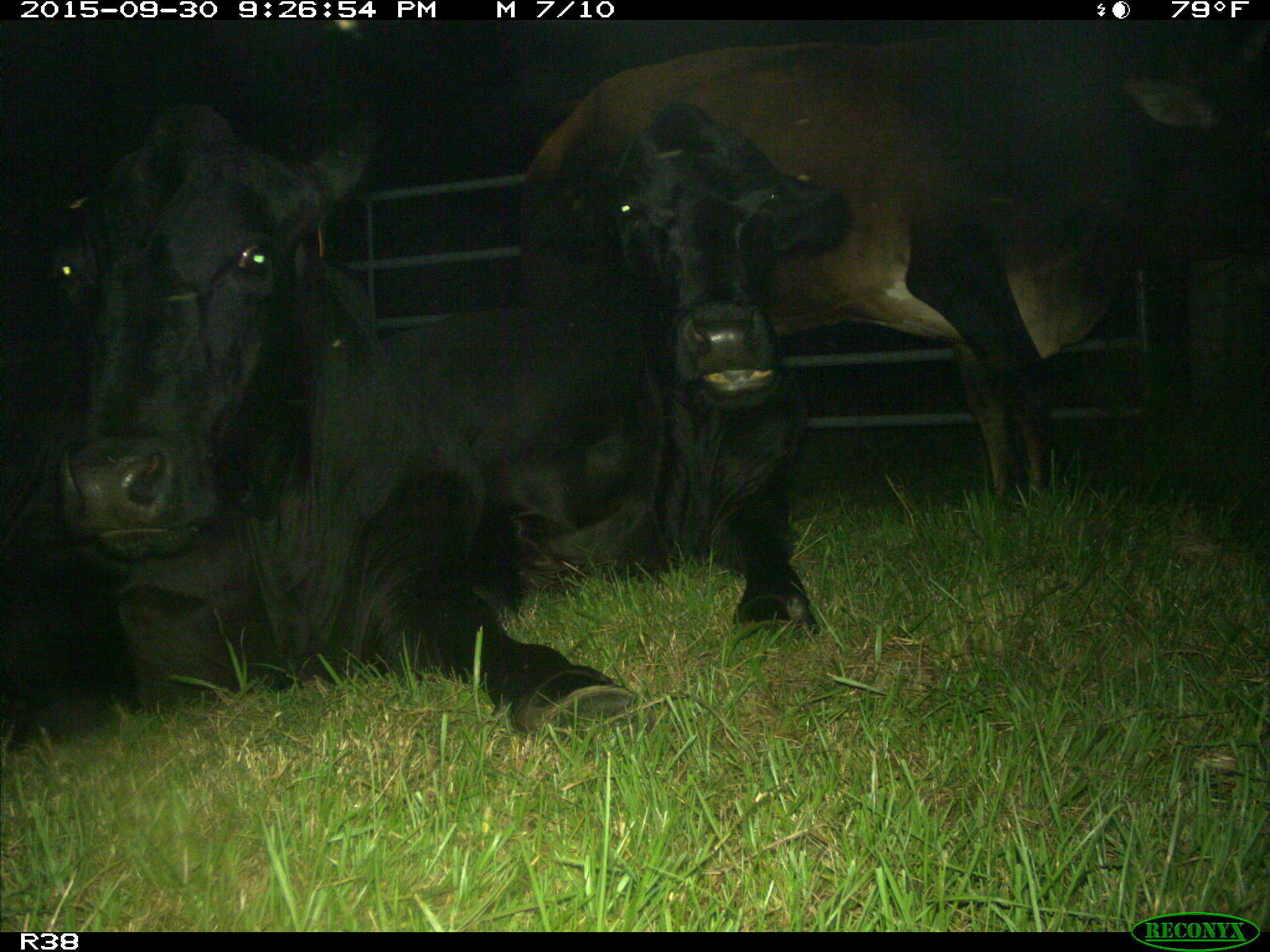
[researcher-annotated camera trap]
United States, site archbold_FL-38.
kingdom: Animalia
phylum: Chordata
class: Mammalia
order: Artiodactyla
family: Bovidae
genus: Bos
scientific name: Bos taurus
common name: domestic cow